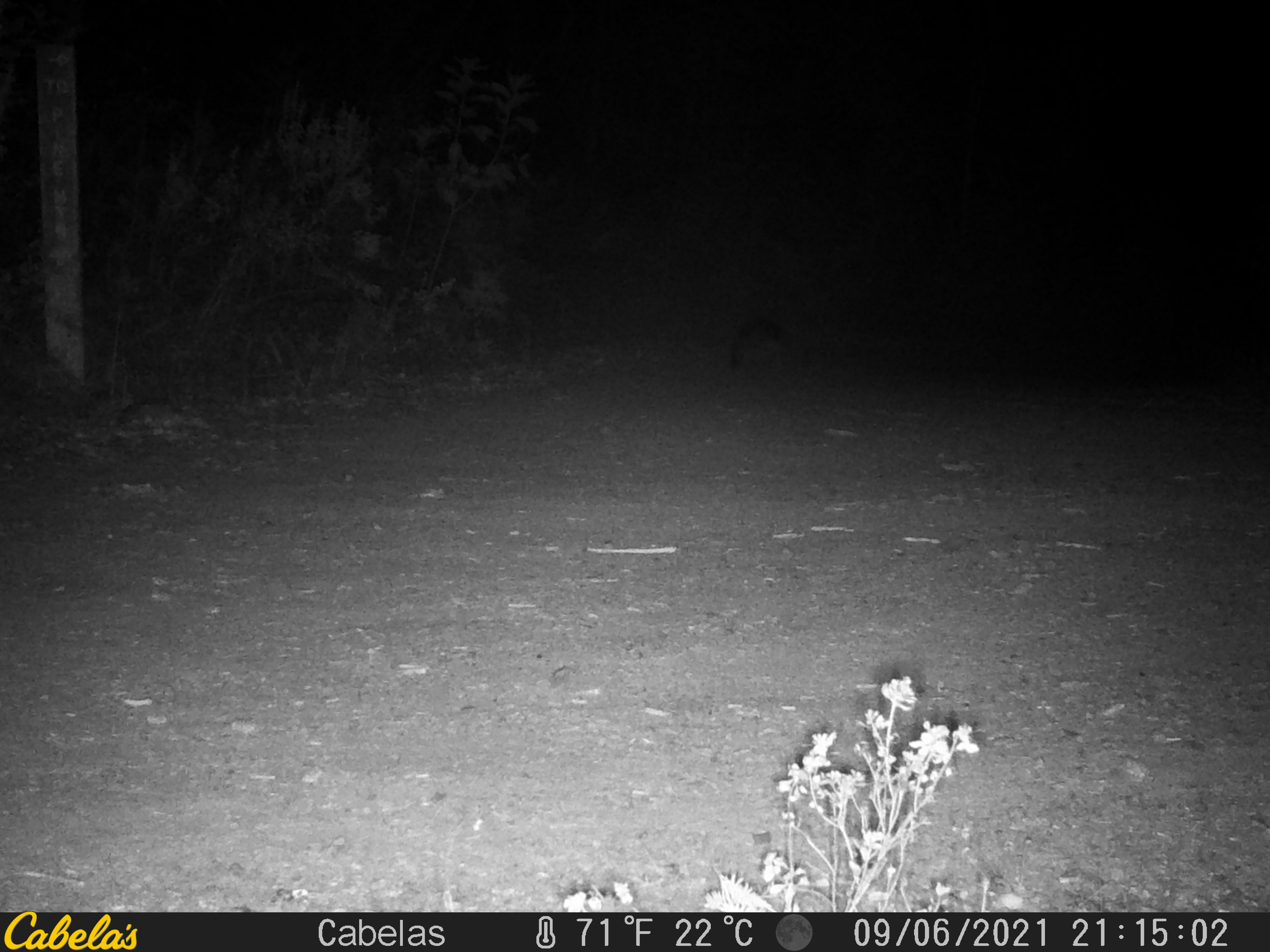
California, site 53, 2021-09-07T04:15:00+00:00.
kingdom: Animalia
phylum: Chordata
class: Mammalia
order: Carnivora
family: Canidae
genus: Urocyon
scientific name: Urocyon cinereoargenteus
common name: gray fox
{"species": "gray fox (Urocyon cinereoargenteus)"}